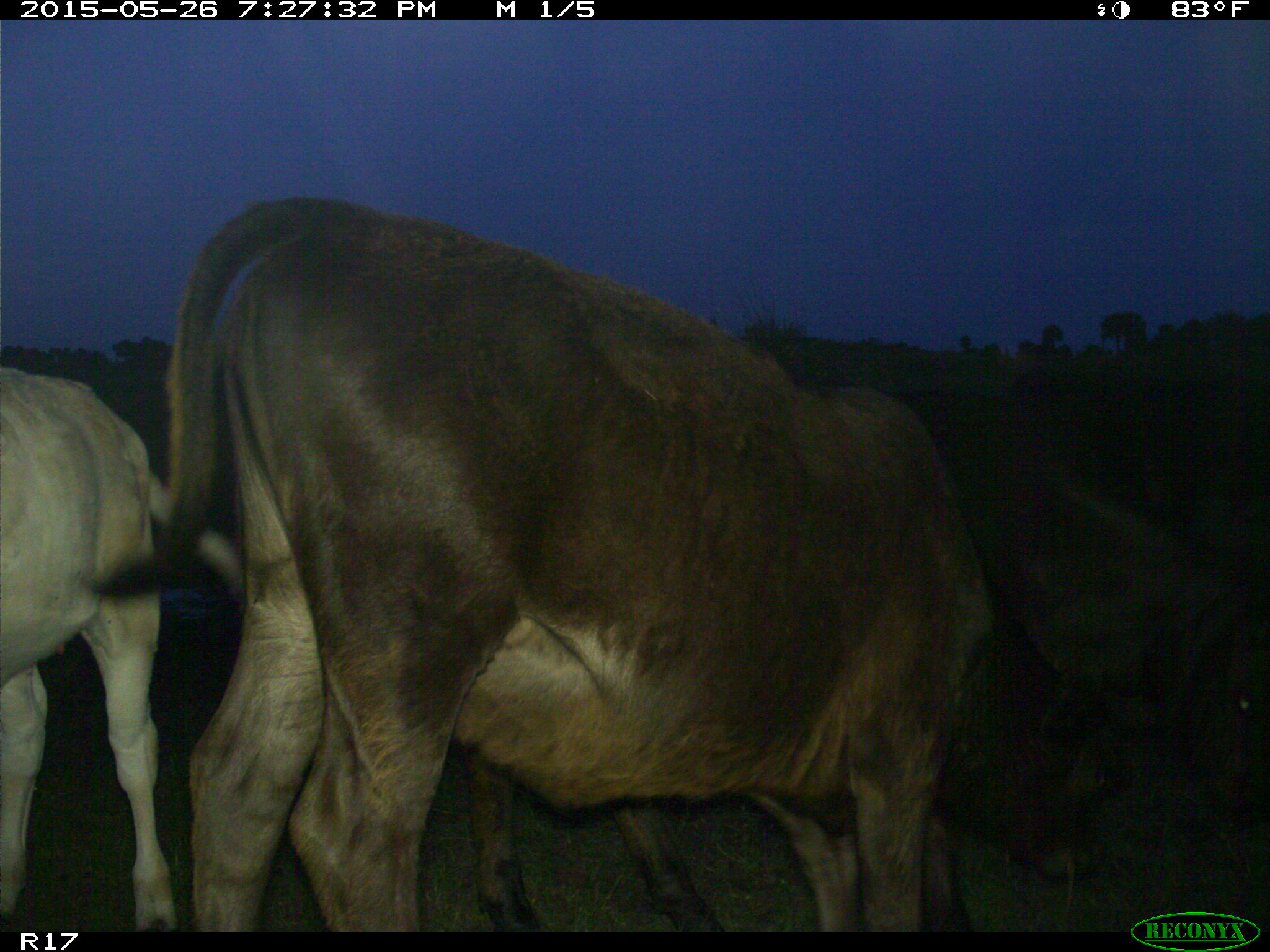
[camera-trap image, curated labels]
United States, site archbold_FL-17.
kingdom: Animalia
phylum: Chordata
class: Mammalia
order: Artiodactyla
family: Bovidae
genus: Bos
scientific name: Bos taurus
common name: domestic cow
Bos taurus (domestic cow).